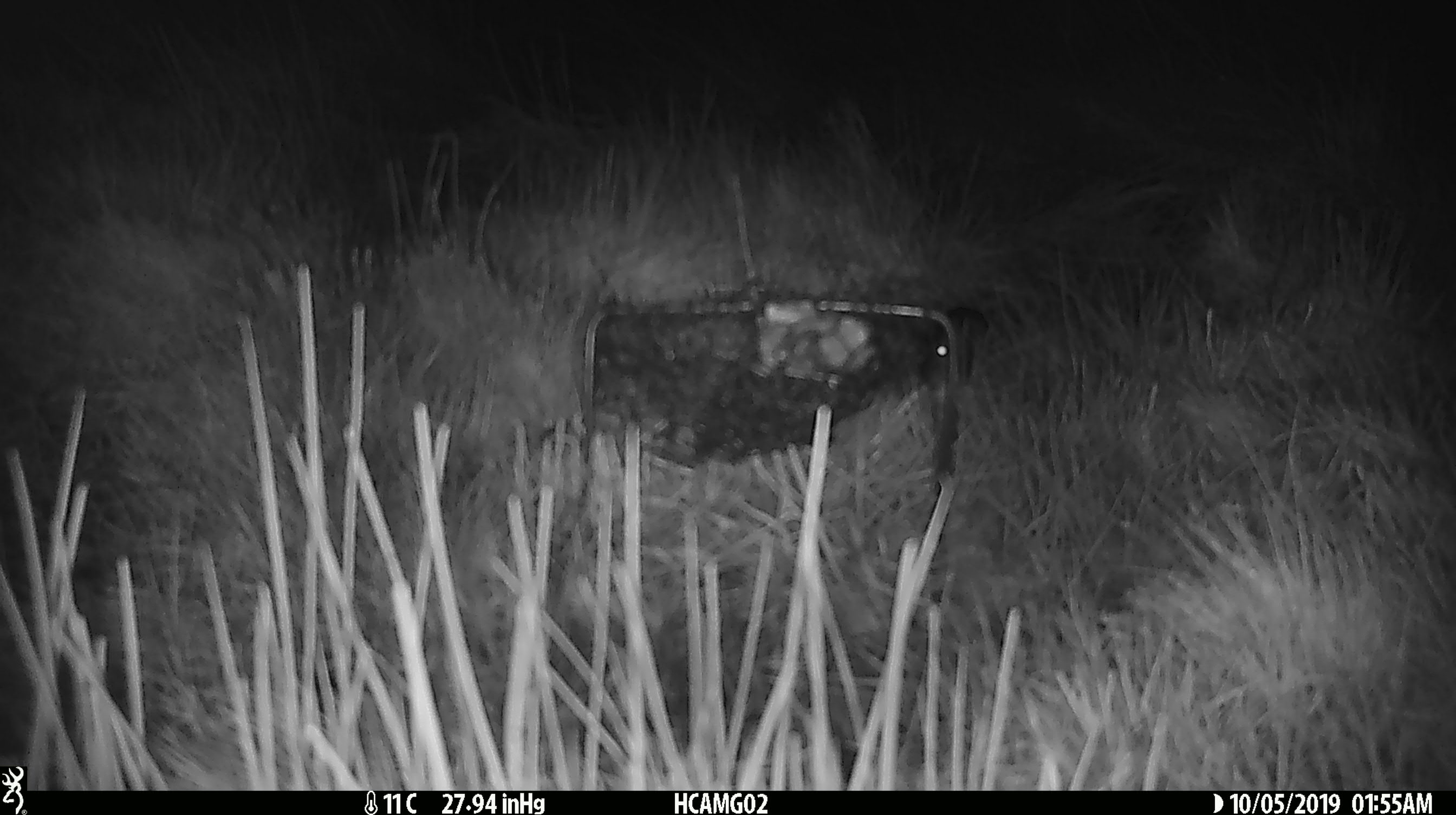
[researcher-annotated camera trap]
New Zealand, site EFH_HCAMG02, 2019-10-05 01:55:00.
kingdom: Animalia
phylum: Chordata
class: Mammalia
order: Rodentia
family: Muridae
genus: Mus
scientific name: Mus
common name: mouse